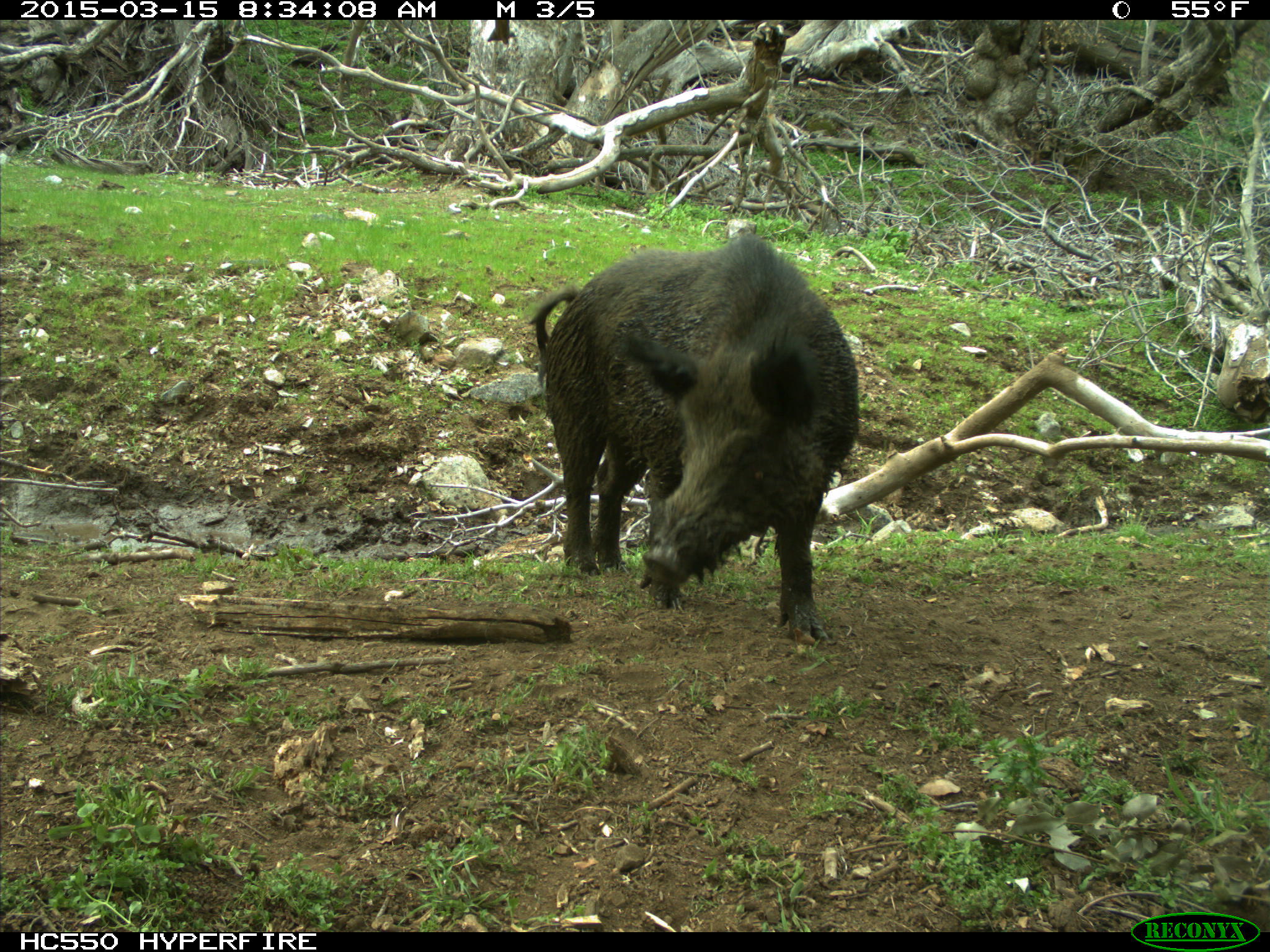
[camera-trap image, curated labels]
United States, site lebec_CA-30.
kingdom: Animalia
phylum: Chordata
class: Mammalia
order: Artiodactyla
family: Suidae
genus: Sus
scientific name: Sus scrofa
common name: wild boar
Sus scrofa (wild boar).